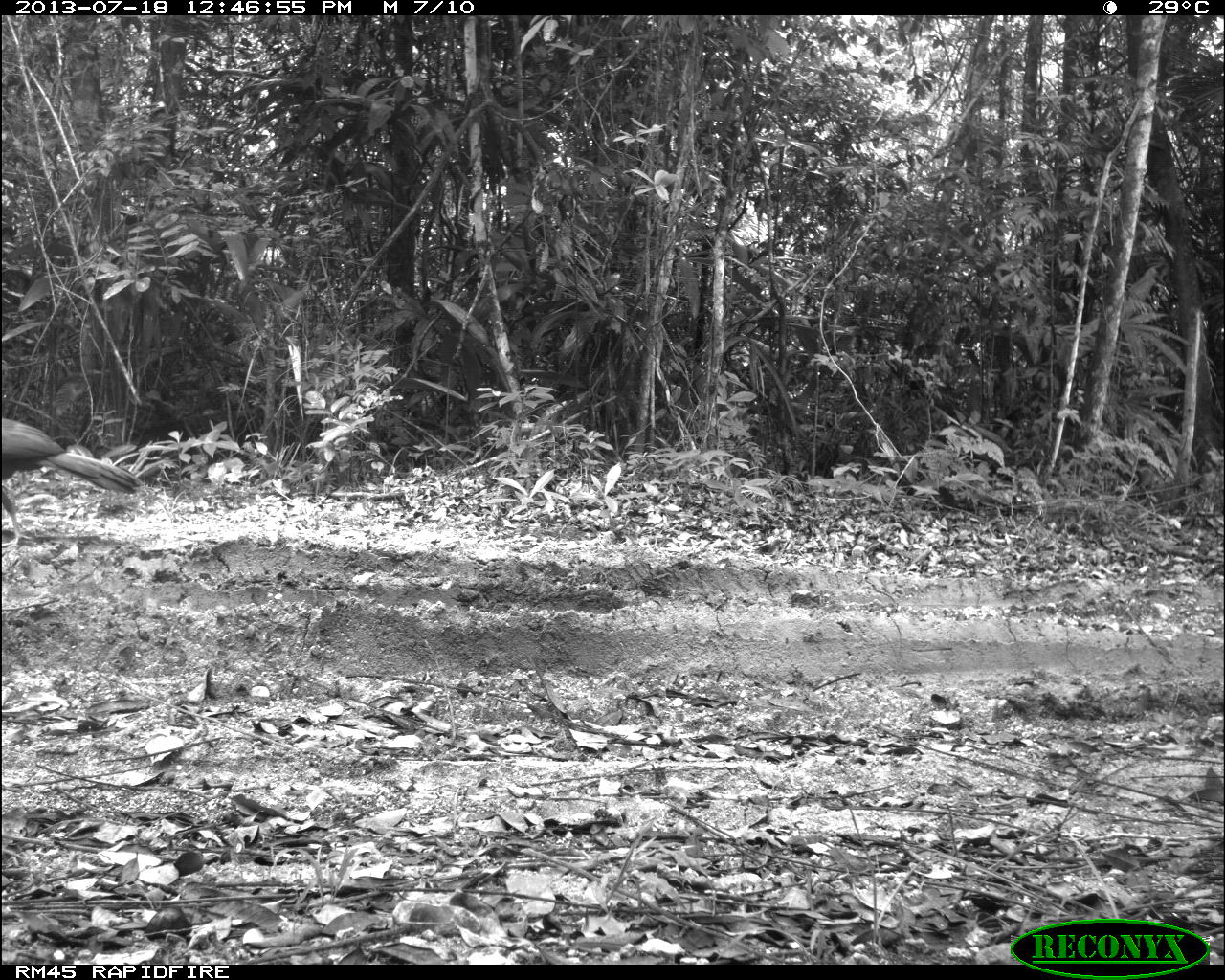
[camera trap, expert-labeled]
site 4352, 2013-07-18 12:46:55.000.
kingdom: Animalia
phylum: Chordata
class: Aves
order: Galliformes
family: Cracidae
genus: Penelope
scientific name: Penelope purpurascens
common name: crested guan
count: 1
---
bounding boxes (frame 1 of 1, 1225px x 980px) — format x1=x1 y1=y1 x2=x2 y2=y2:
penelope purpurascens: x1=0 y1=415 x2=141 y2=546